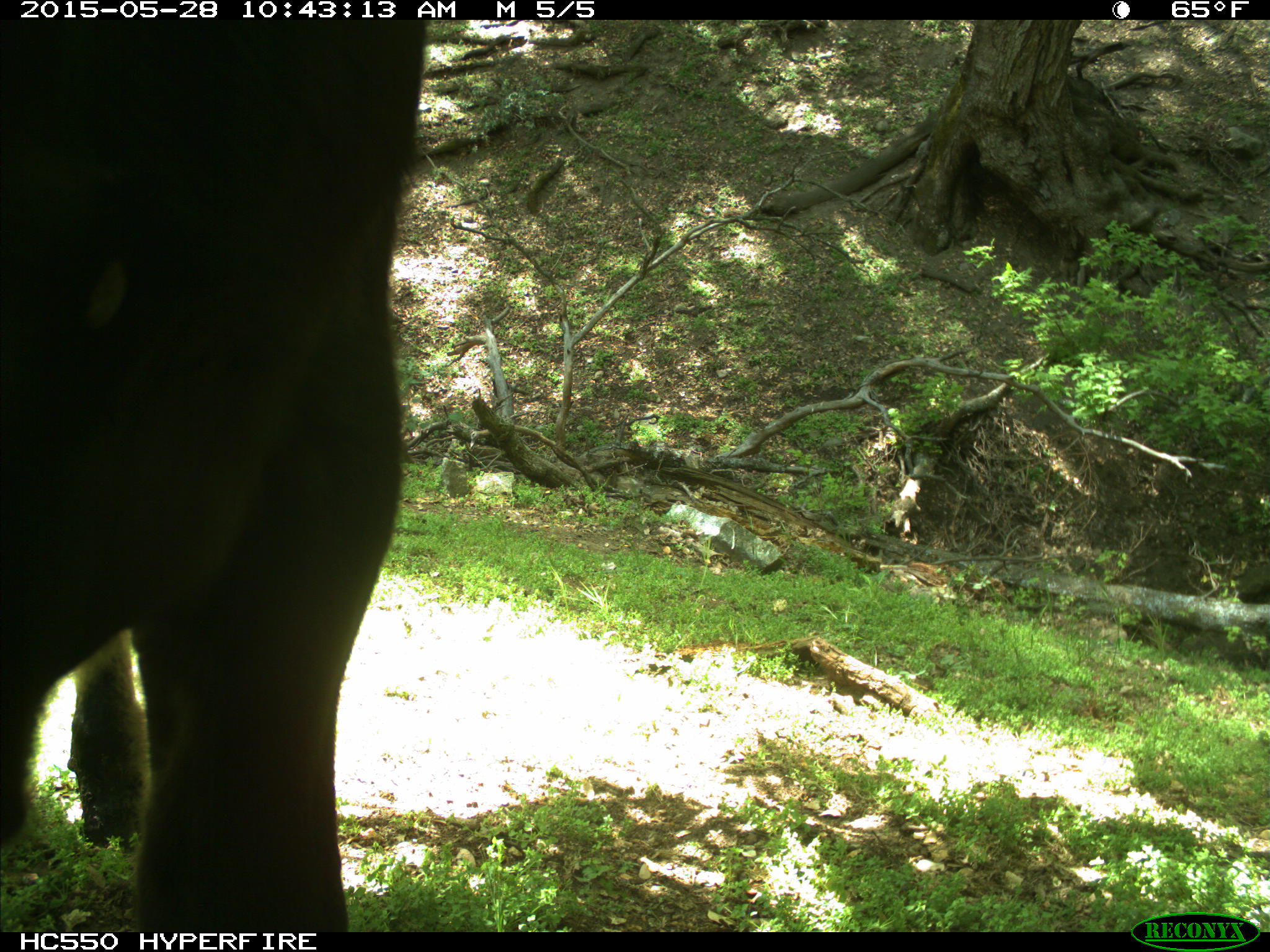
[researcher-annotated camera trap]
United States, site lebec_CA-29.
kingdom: Animalia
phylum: Chordata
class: Mammalia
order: Artiodactyla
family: Bovidae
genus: Bos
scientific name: Bos taurus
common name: domestic cow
Bos taurus (domestic cow).